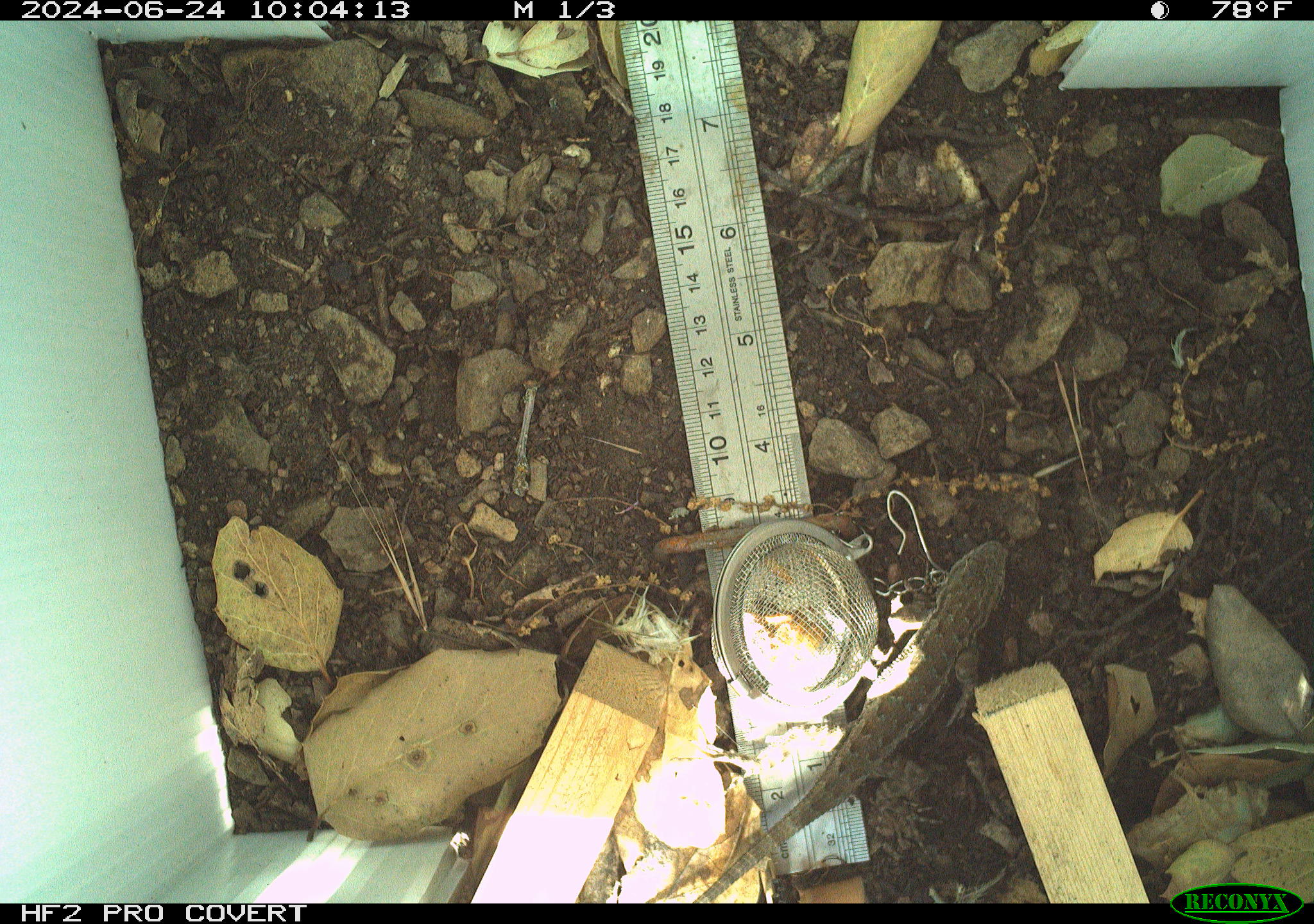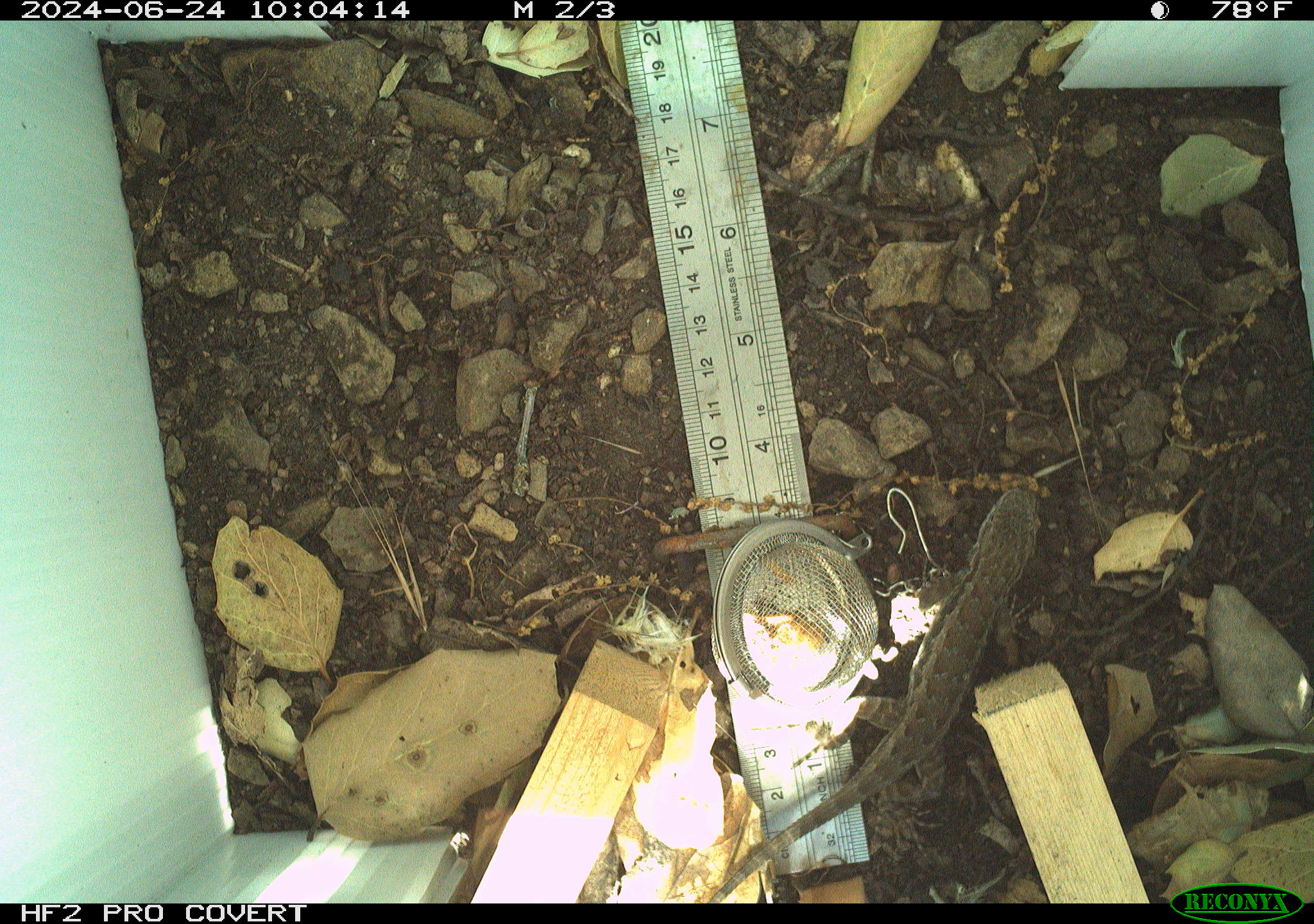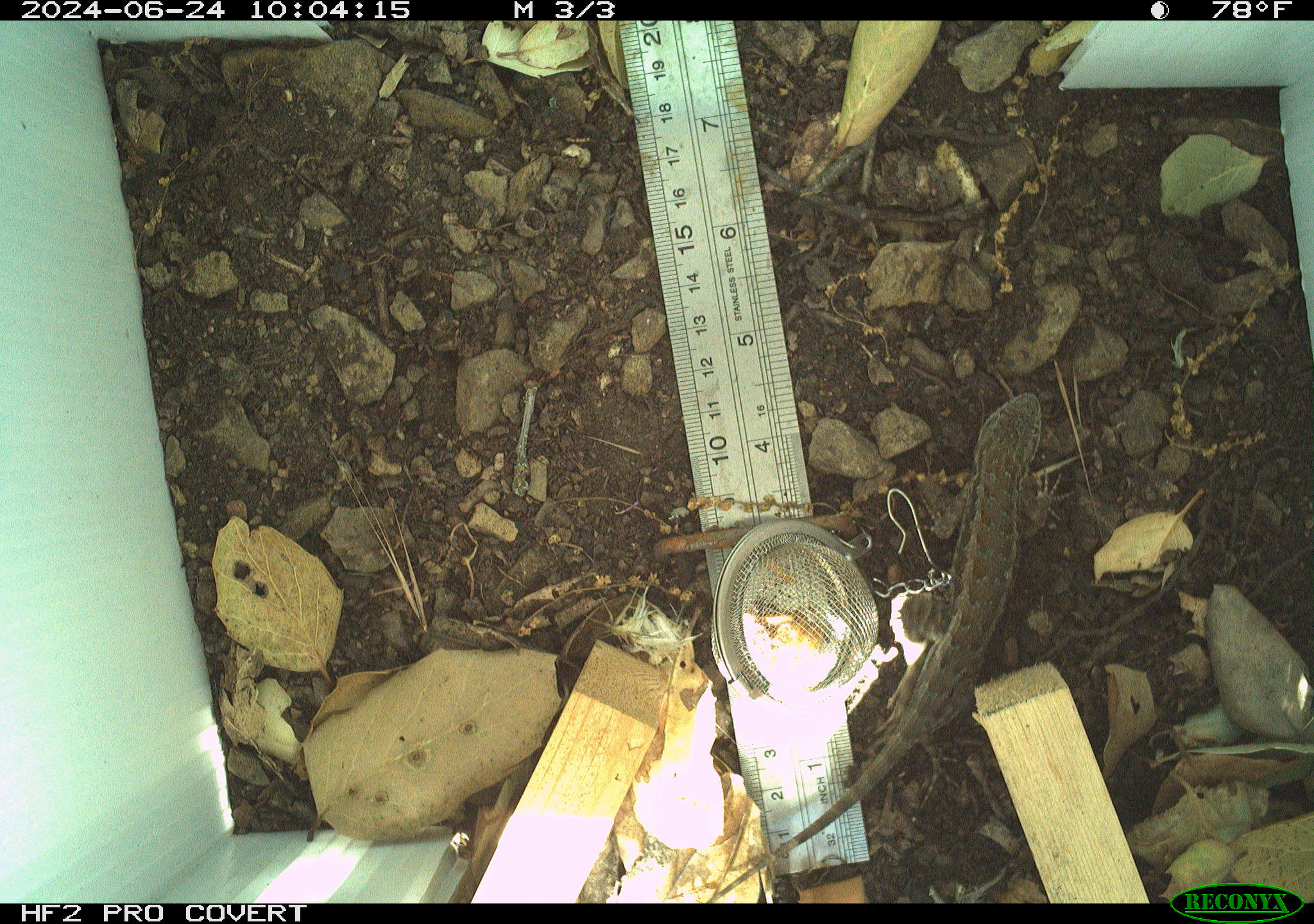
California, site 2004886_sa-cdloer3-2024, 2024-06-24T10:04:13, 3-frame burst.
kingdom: Animalia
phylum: Chordata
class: Reptilia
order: Squamata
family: Phrynosomatidae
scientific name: Phrynosomatidae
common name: north american spiny lizards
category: sceloporus/uta species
Sceloporus/uta species (north american spiny lizards) (Phrynosomatidae).